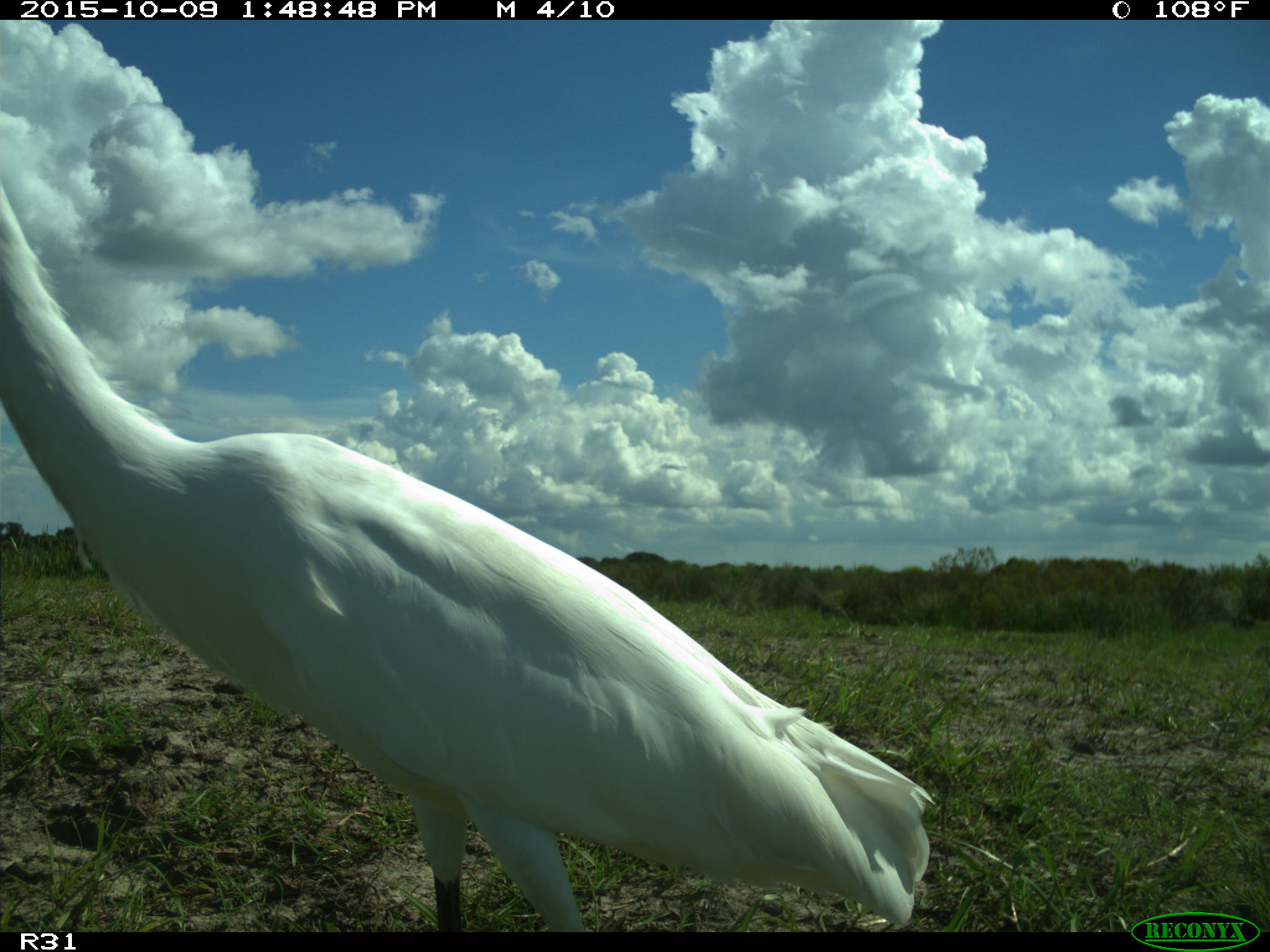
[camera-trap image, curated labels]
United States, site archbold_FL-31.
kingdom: Animalia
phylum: Chordata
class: Aves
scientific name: Aves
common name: birds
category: unidentified bird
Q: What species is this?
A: Unidentified bird (birds) (Aves).